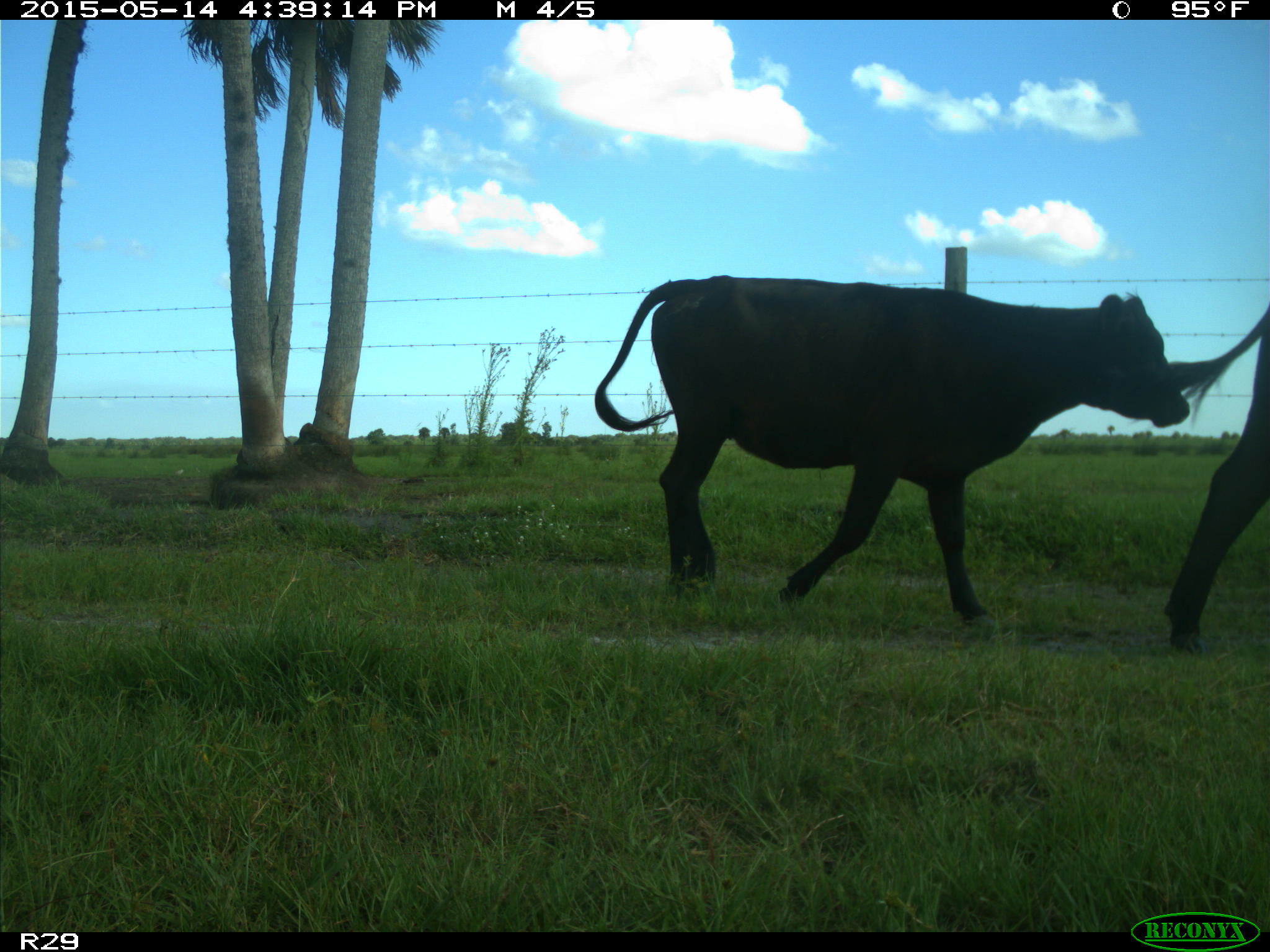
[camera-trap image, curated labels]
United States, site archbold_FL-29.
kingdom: Animalia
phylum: Chordata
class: Mammalia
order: Artiodactyla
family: Bovidae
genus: Bos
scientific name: Bos taurus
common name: domestic cow